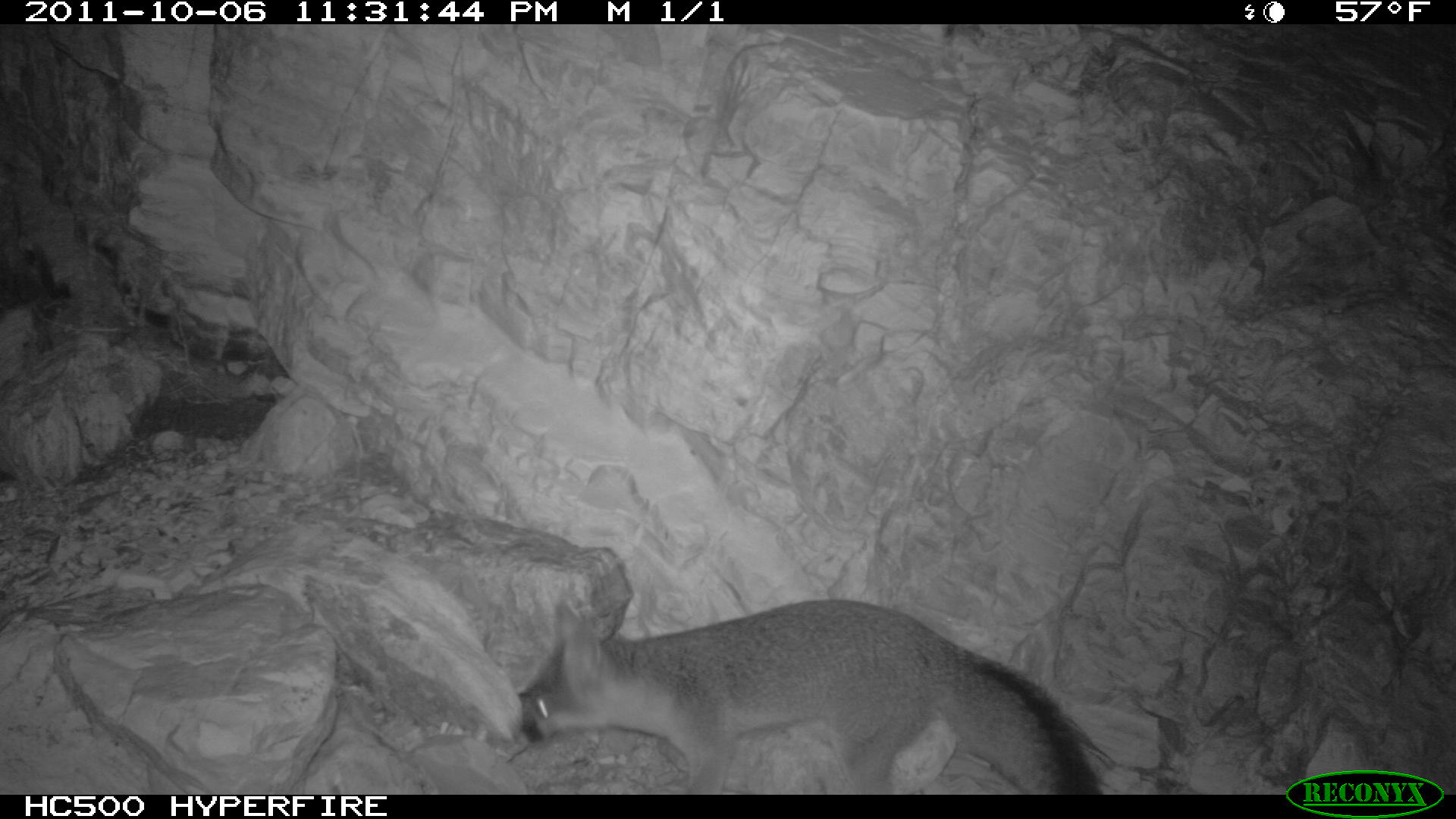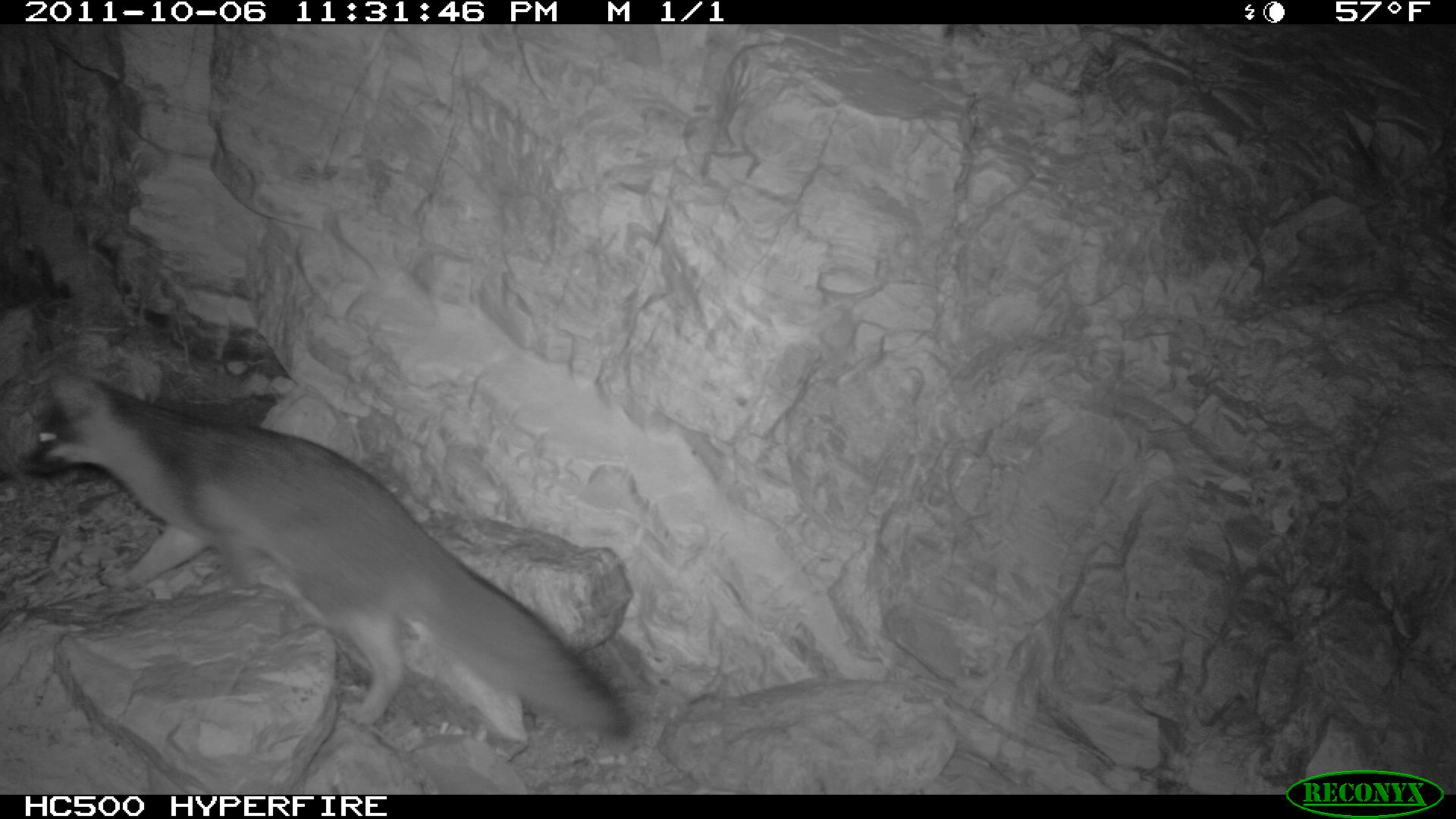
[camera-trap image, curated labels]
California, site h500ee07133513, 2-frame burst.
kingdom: Animalia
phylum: Chordata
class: Mammalia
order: Carnivora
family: Canidae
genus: Urocyon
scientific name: Urocyon littoralis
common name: island fox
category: fox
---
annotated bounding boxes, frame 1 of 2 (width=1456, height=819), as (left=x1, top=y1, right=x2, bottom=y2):
fox: (left=509, top=595, right=1122, bottom=793)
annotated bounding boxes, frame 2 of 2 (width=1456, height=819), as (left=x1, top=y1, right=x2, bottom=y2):
fox: (left=18, top=362, right=632, bottom=742)